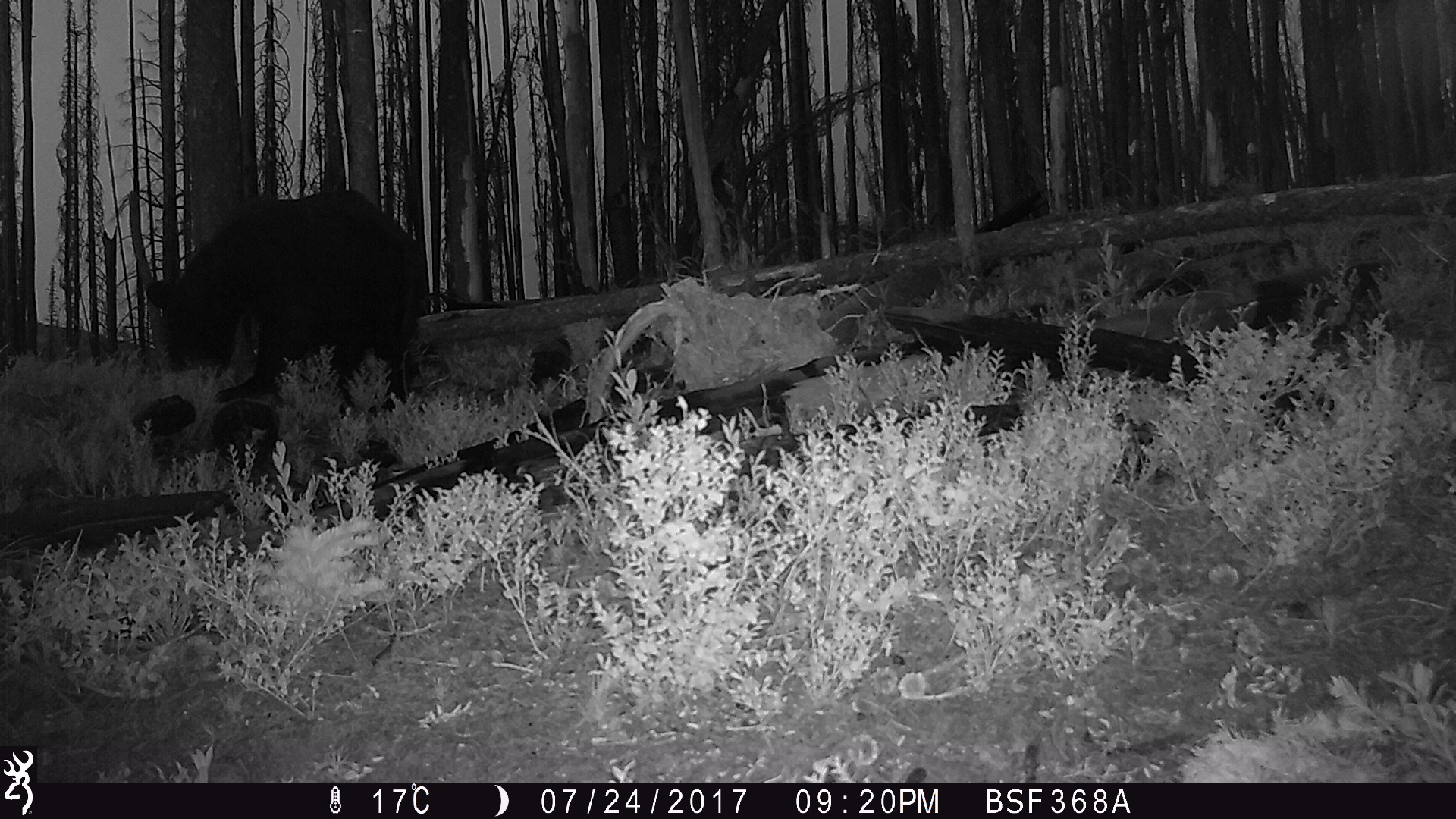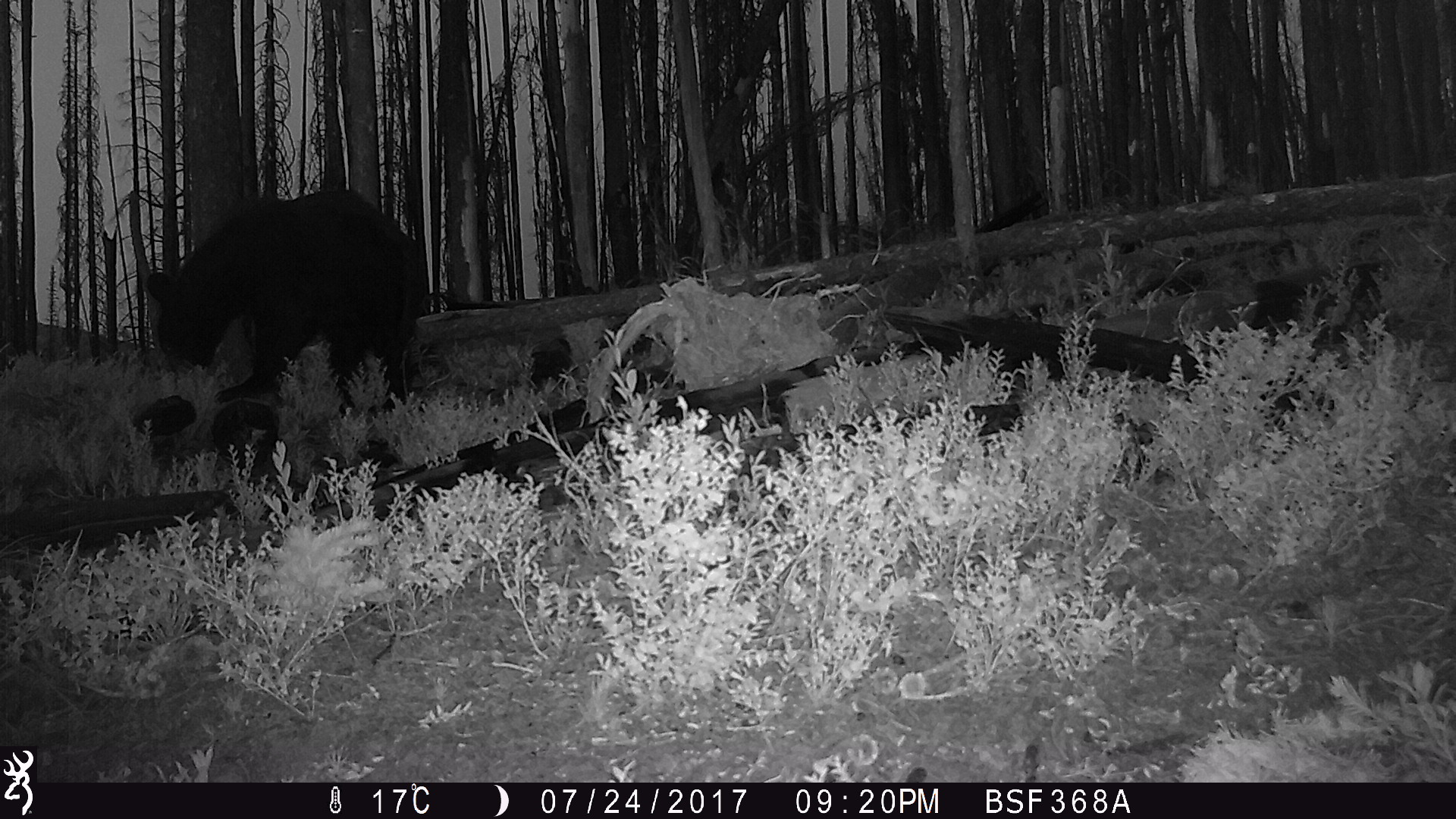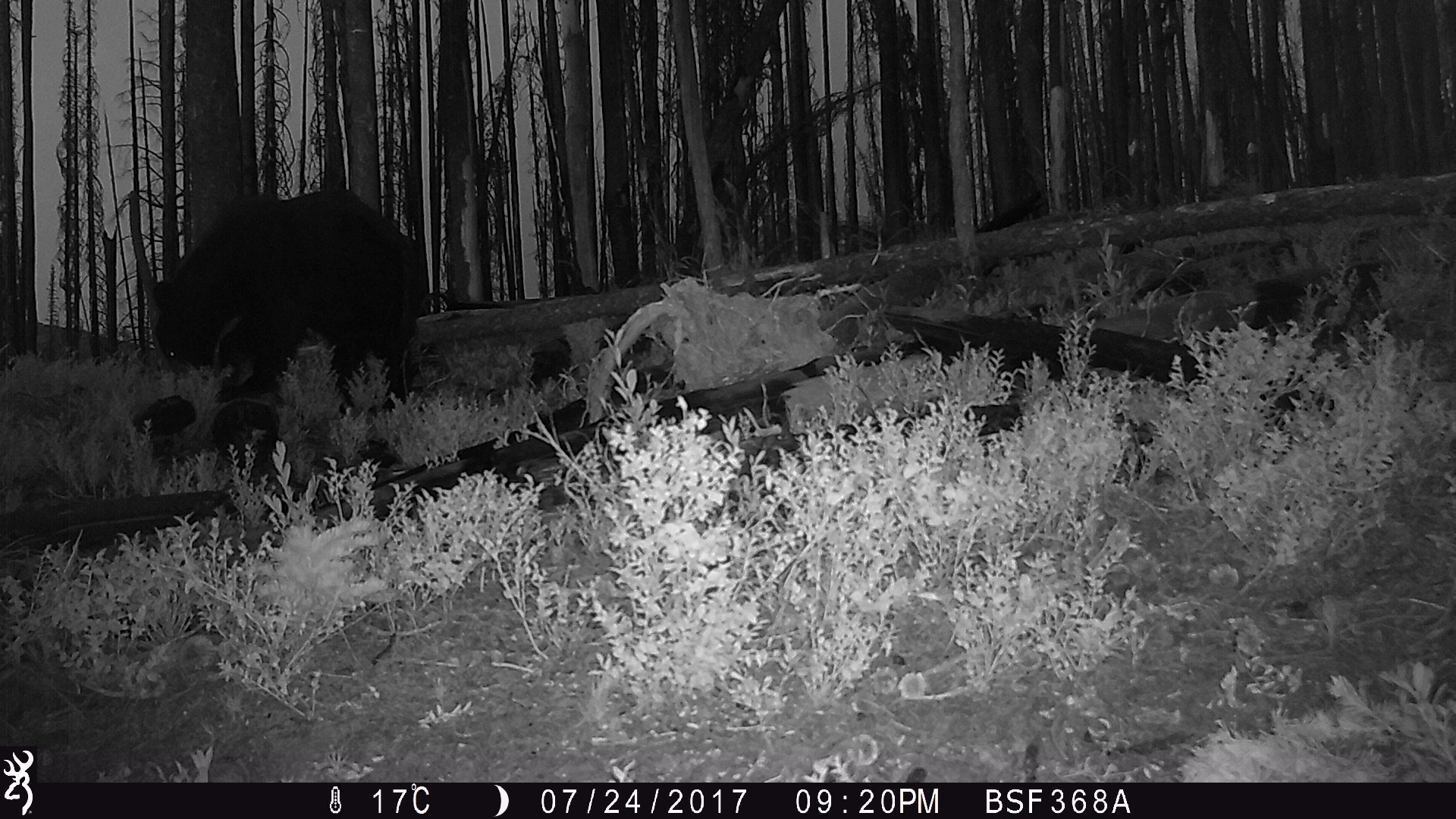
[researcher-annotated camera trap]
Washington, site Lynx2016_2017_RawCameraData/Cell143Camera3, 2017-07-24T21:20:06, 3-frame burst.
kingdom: Animalia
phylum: Chordata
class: Mammalia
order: Carnivora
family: Ursidae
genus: Ursus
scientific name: Ursus americanus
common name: american black bear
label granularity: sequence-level